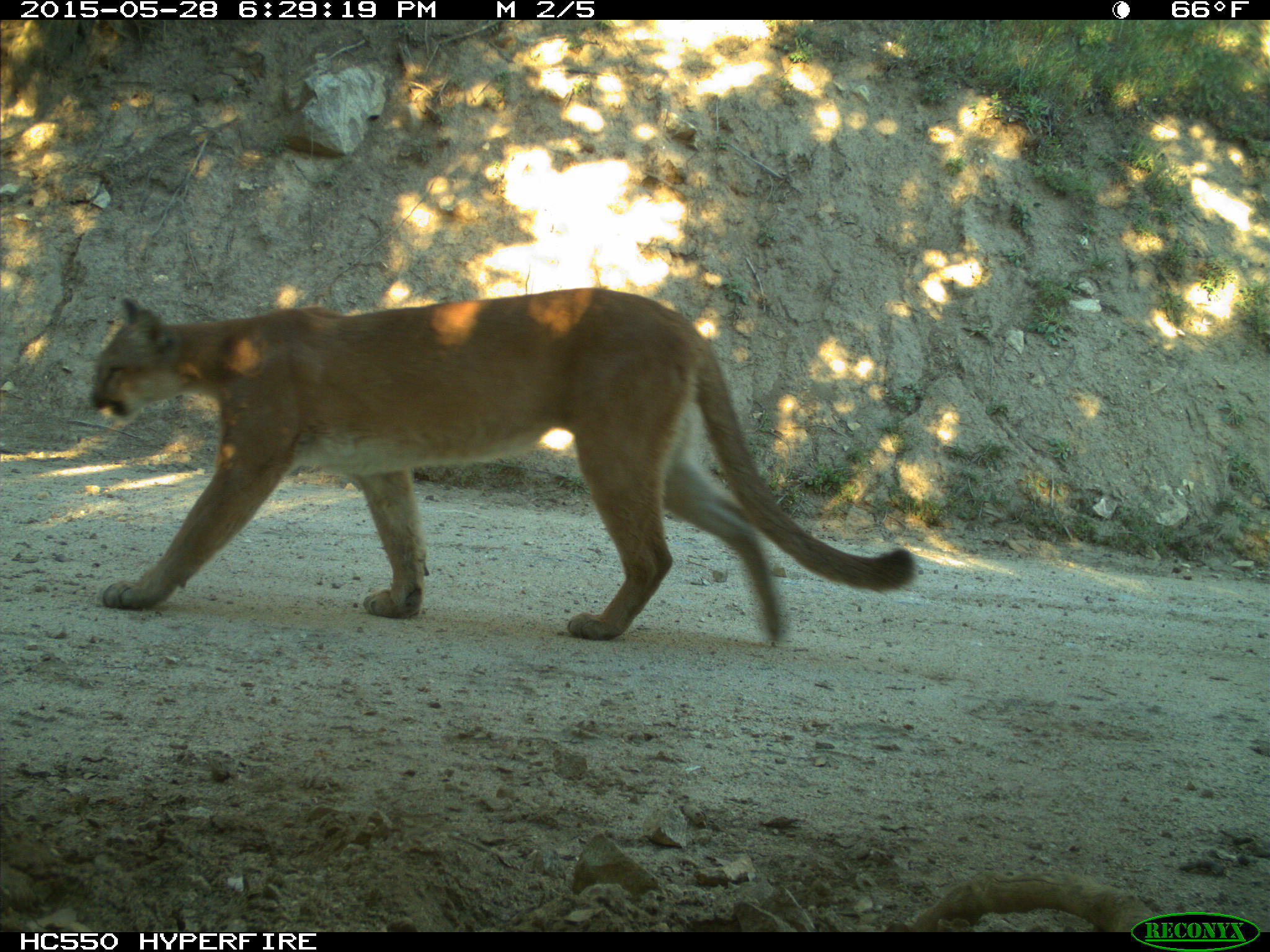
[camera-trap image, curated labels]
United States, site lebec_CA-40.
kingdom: Animalia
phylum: Chordata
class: Mammalia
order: Carnivora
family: Felidae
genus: Puma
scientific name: Puma concolor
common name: mountain lion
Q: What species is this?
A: Puma concolor (mountain lion).